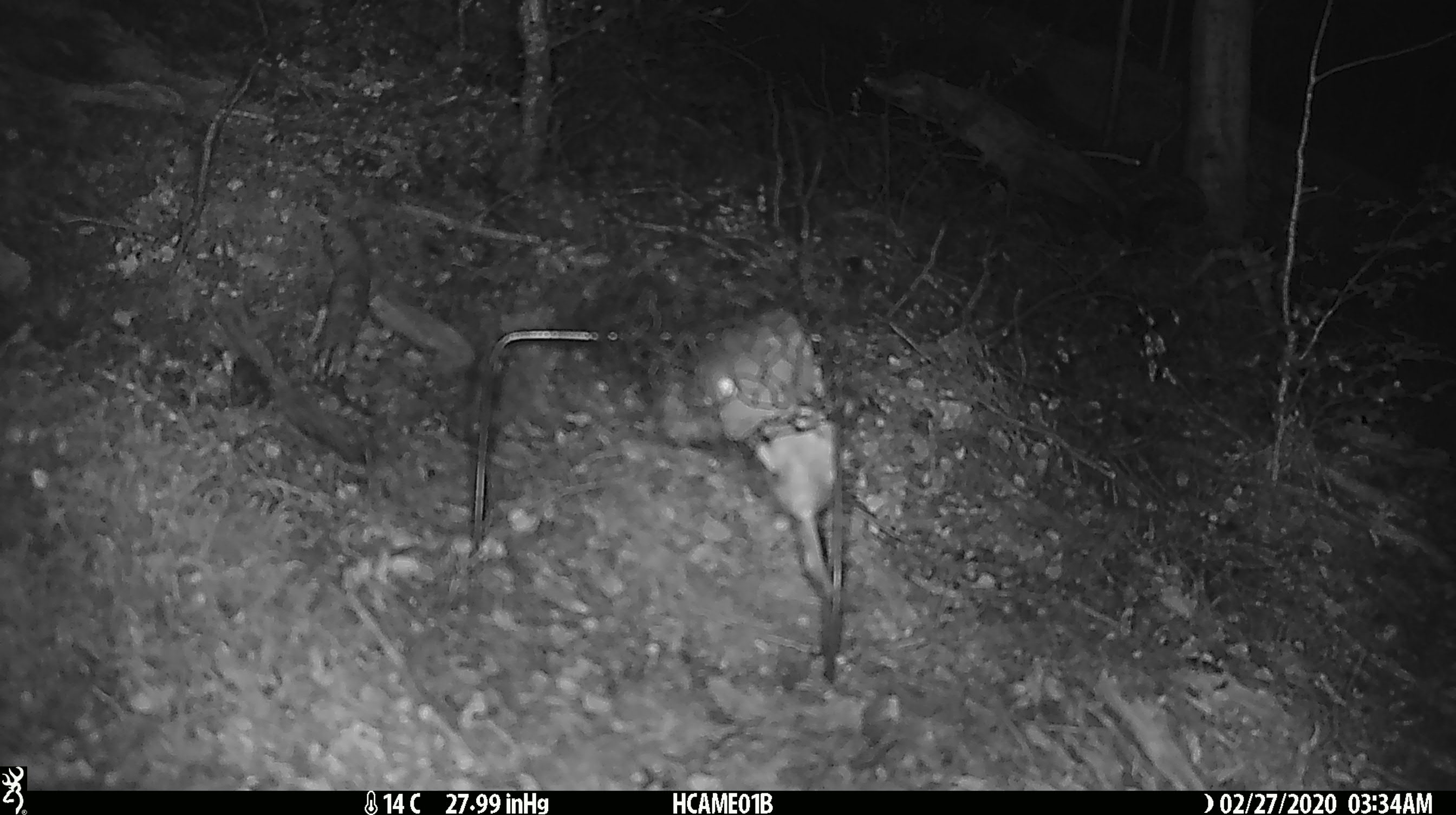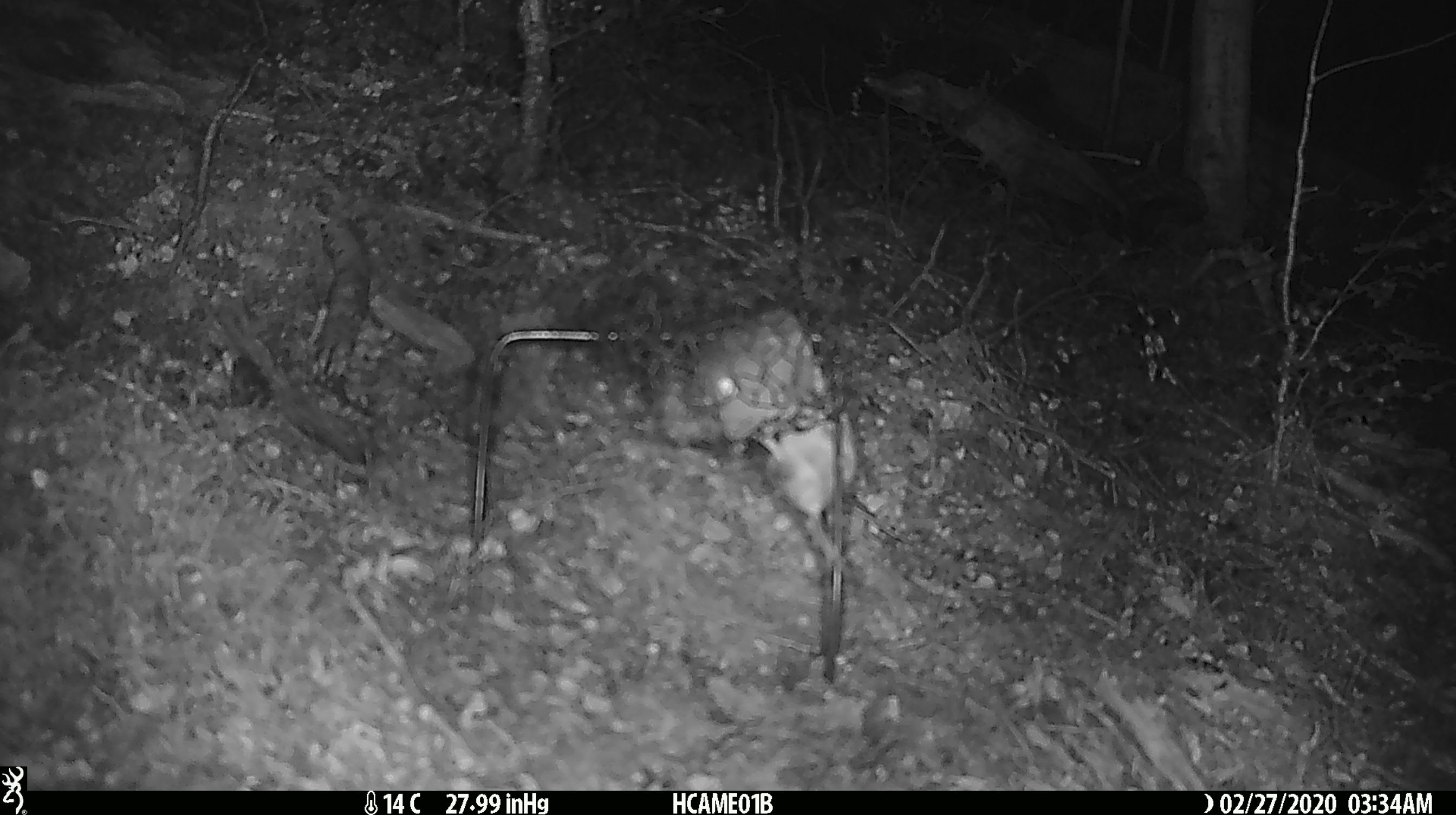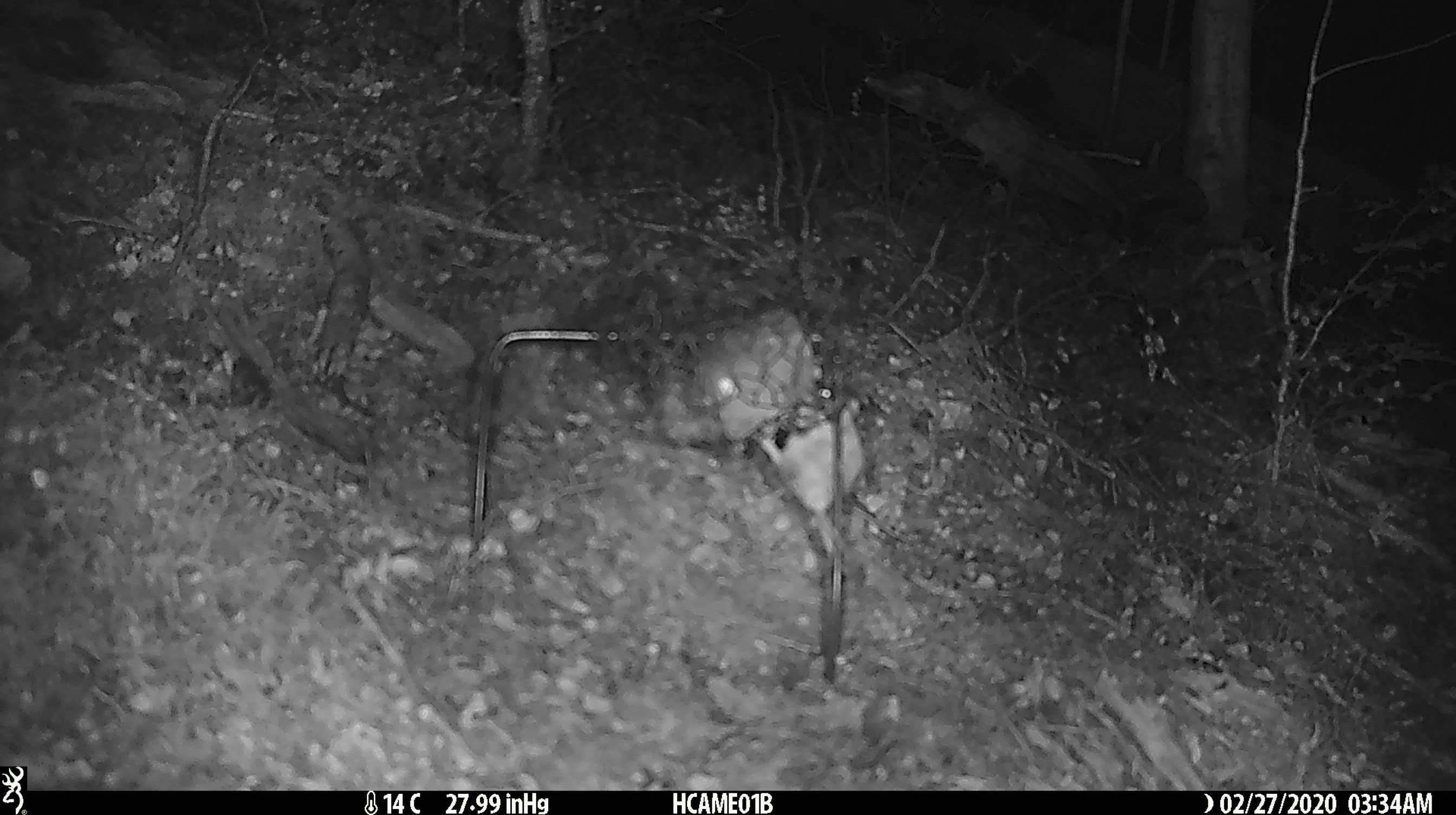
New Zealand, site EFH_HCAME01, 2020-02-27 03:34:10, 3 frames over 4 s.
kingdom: Animalia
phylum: Chordata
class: Mammalia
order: Rodentia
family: Muridae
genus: Mus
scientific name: Mus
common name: mouse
Mouse (Mus).